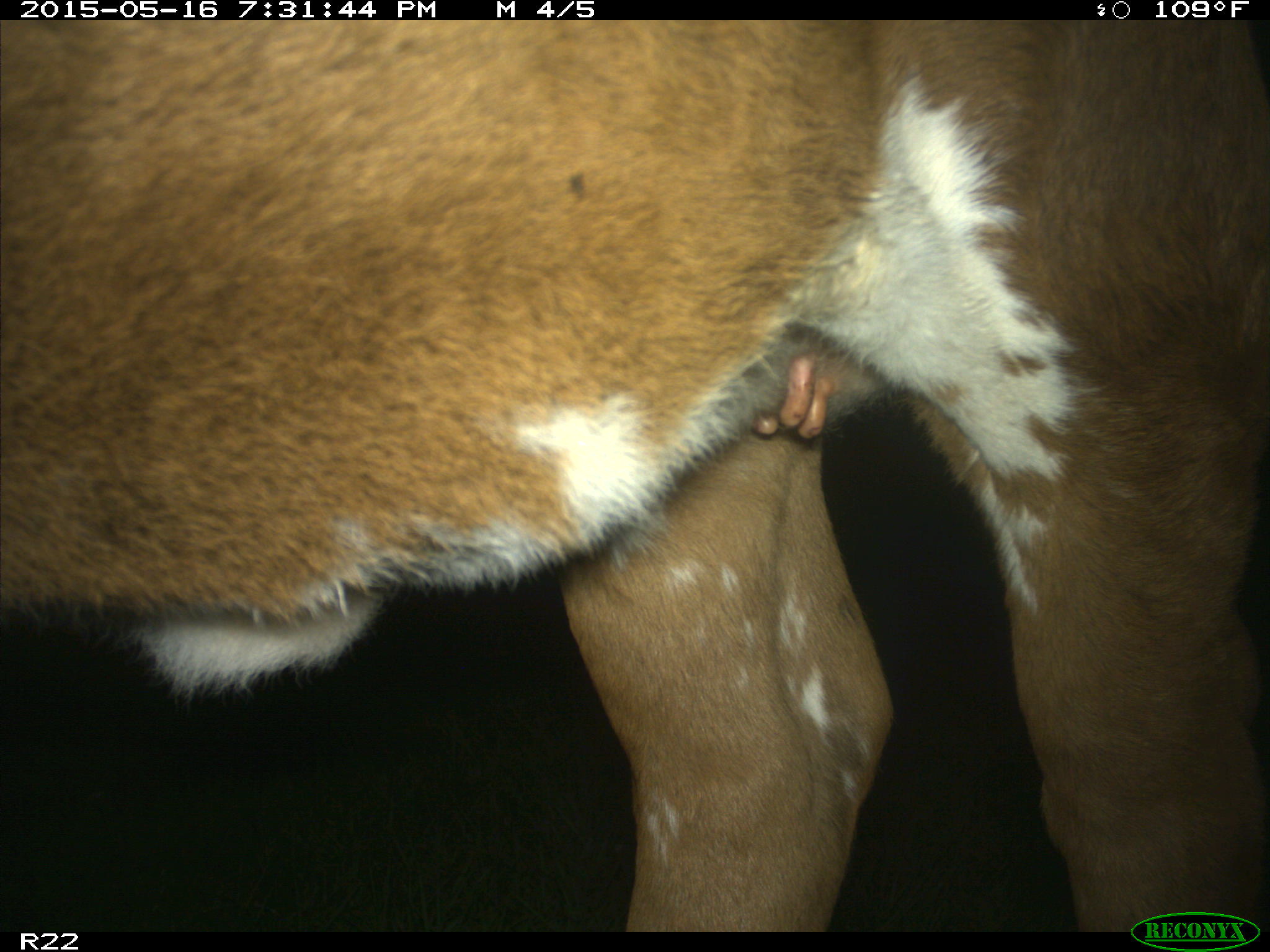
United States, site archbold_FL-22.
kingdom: Animalia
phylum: Chordata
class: Mammalia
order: Artiodactyla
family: Bovidae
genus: Bos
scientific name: Bos taurus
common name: domestic cow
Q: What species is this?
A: Bos taurus (domestic cow).